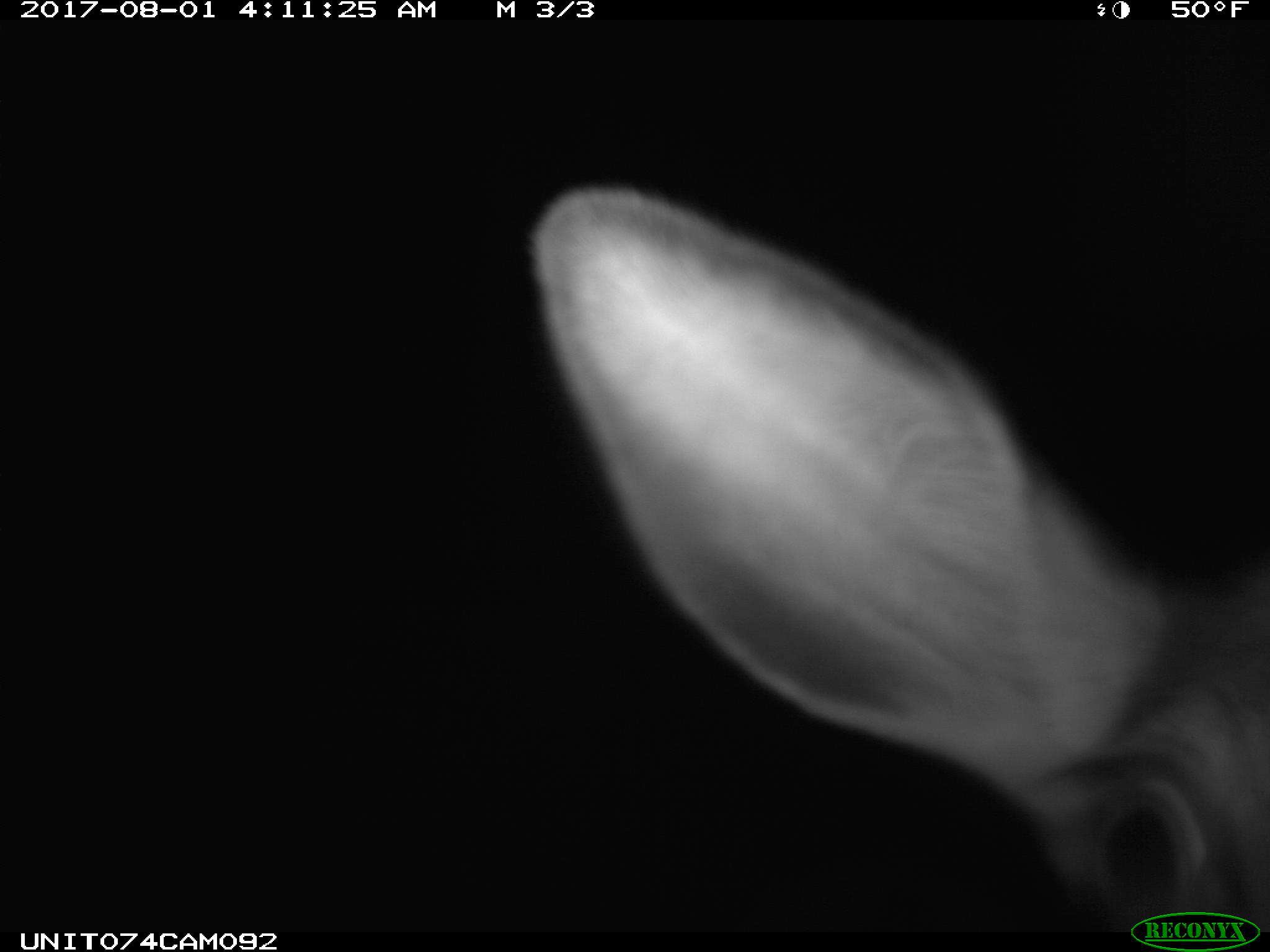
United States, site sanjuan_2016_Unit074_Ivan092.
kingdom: Animalia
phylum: Chordata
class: Mammalia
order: Artiodactyla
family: Cervidae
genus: Cervus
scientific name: Cervus elaphus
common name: red deer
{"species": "Cervus elaphus (red deer)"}